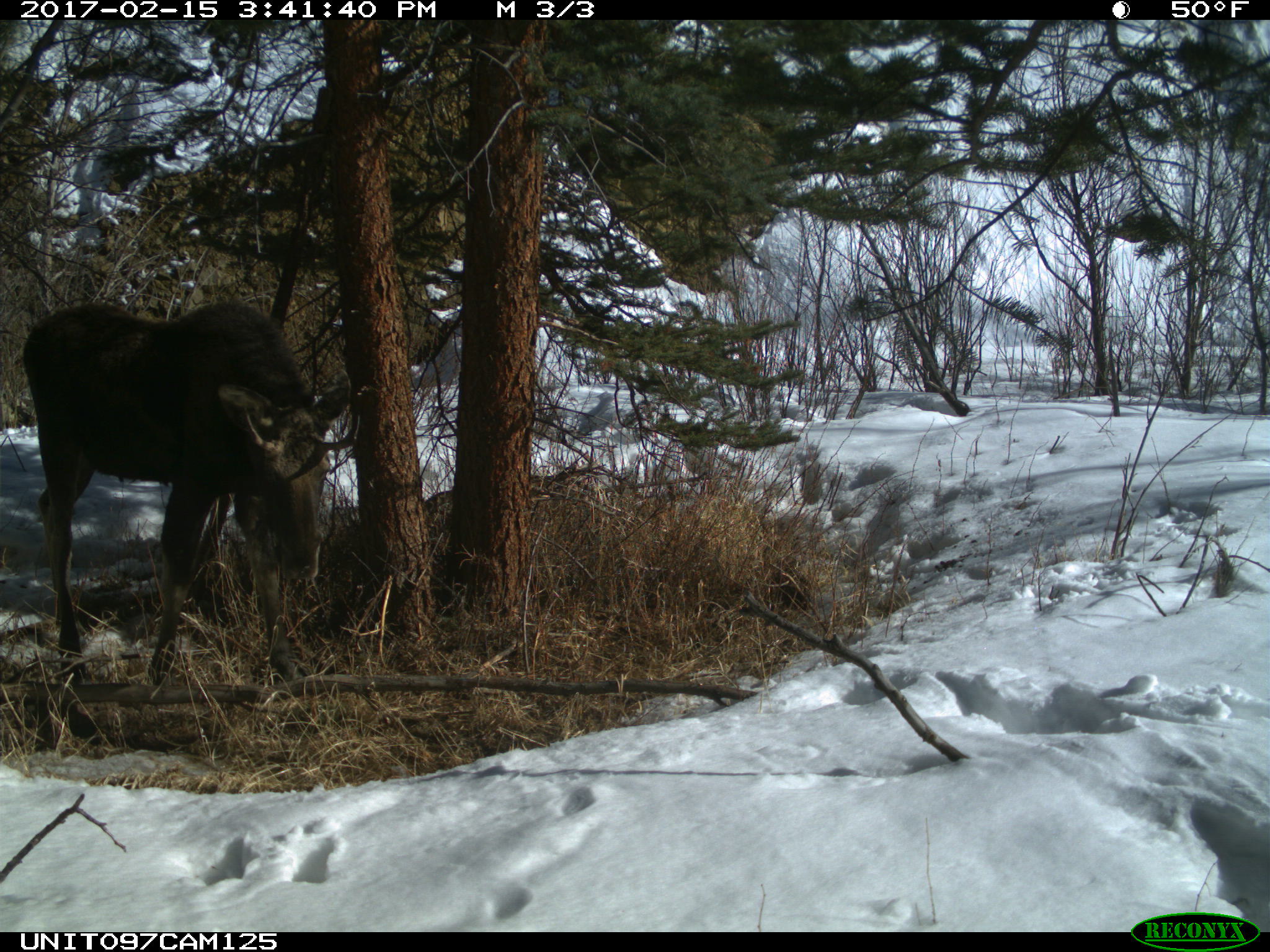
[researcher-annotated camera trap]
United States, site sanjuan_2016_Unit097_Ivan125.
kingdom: Animalia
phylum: Chordata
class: Mammalia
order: Artiodactyla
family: Cervidae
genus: Alces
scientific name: Alces alces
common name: moose